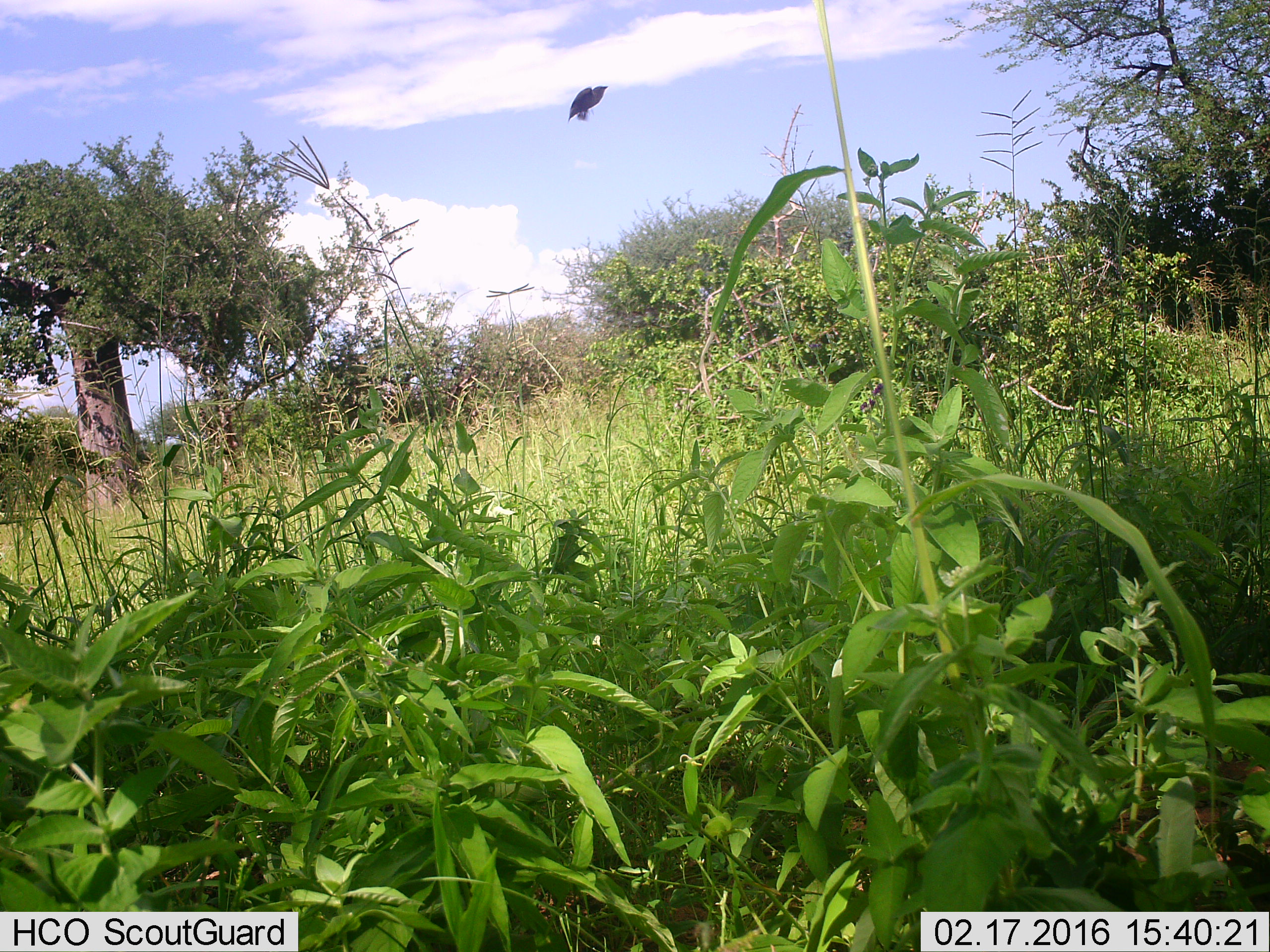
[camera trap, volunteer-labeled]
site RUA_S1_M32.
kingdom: Animalia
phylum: Chordata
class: Aves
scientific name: Aves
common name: bird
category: birdother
Birdother (bird) (Aves), count 1. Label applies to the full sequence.